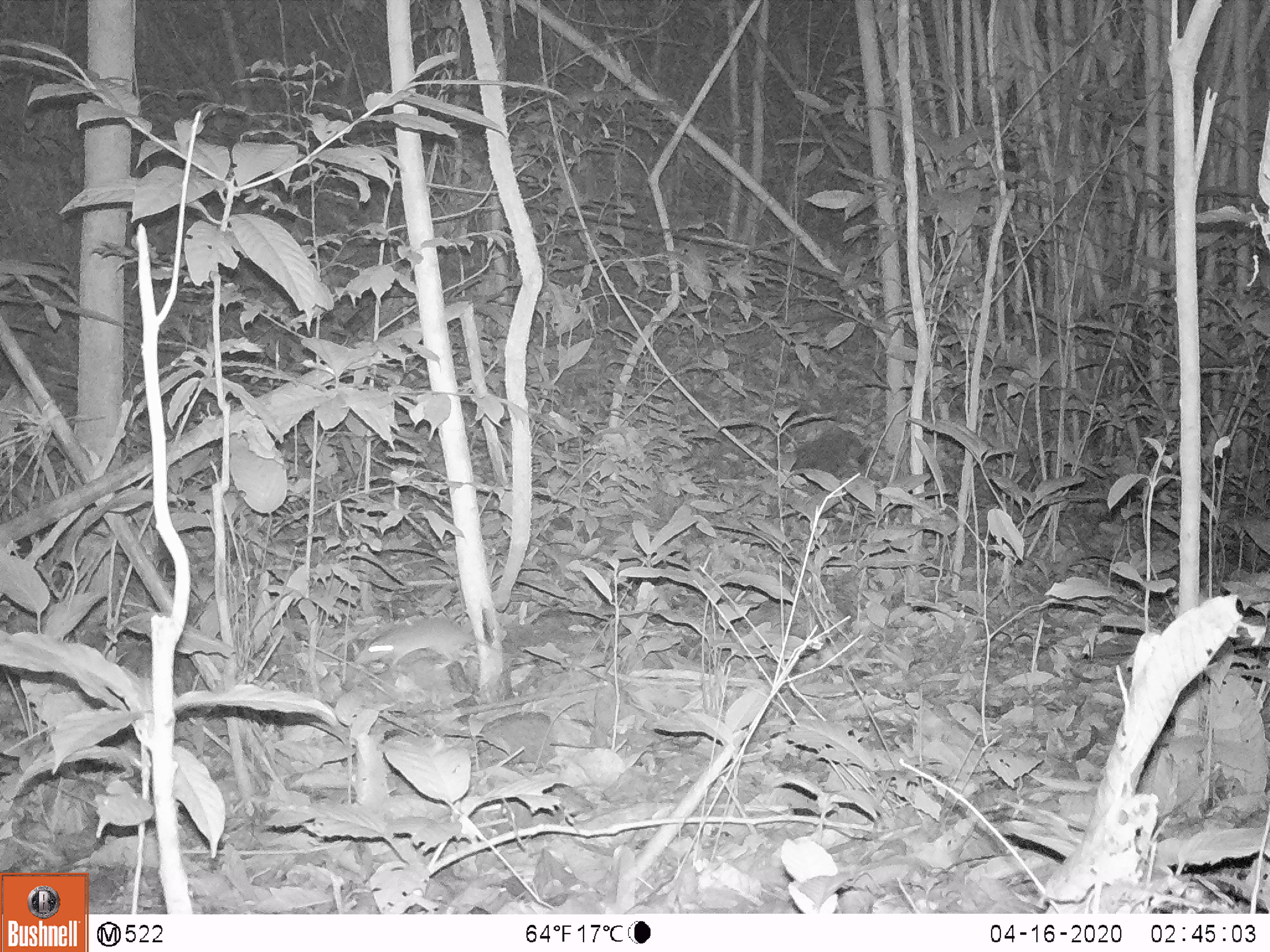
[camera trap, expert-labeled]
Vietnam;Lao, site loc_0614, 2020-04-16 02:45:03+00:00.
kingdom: Animalia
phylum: Chordata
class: Mammalia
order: Rodentia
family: Muridae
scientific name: Muridae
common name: old-world mice and rats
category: unidentified murid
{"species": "unidentified murid (old-world mice and rats) (Muridae)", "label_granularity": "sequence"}